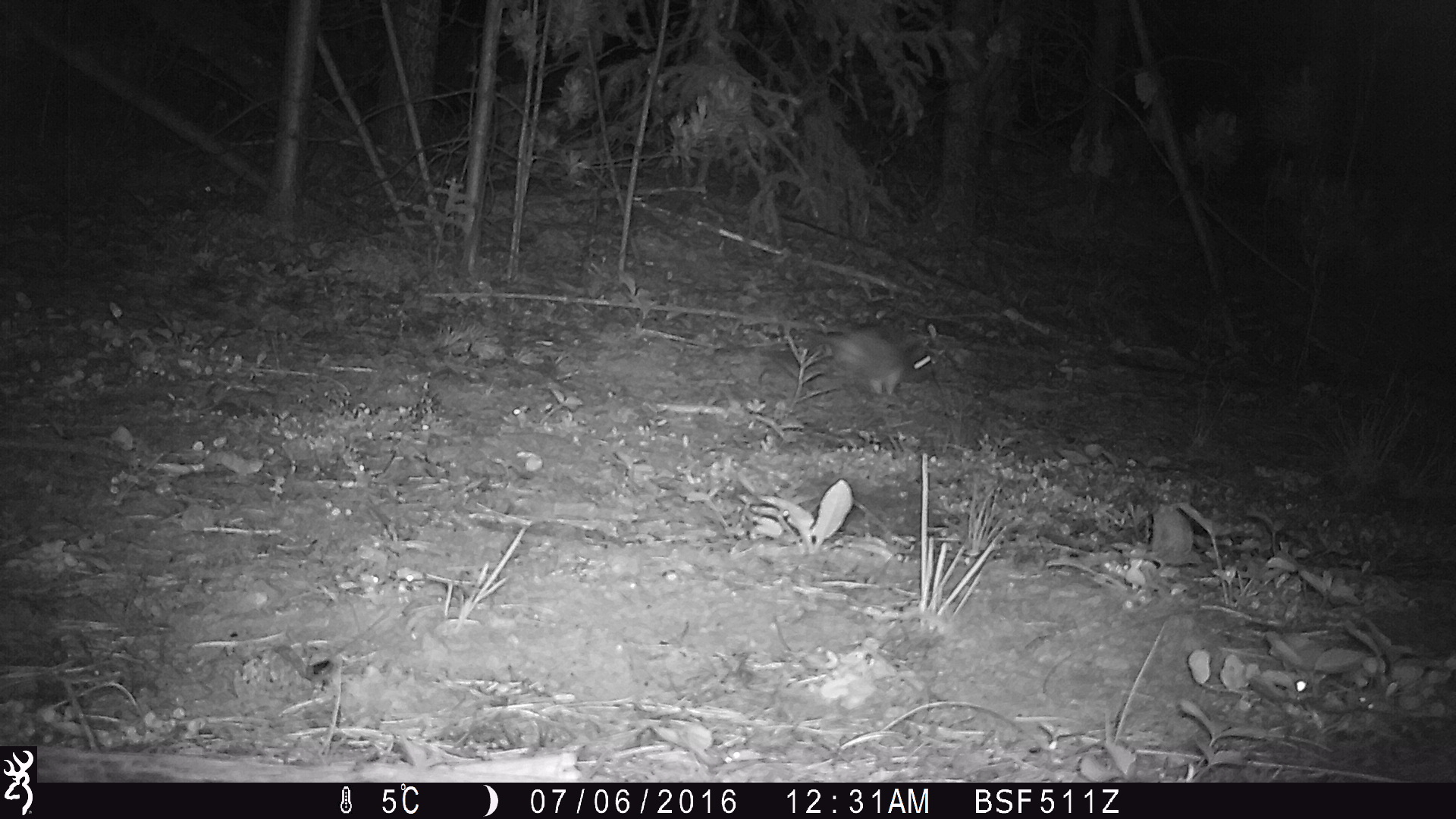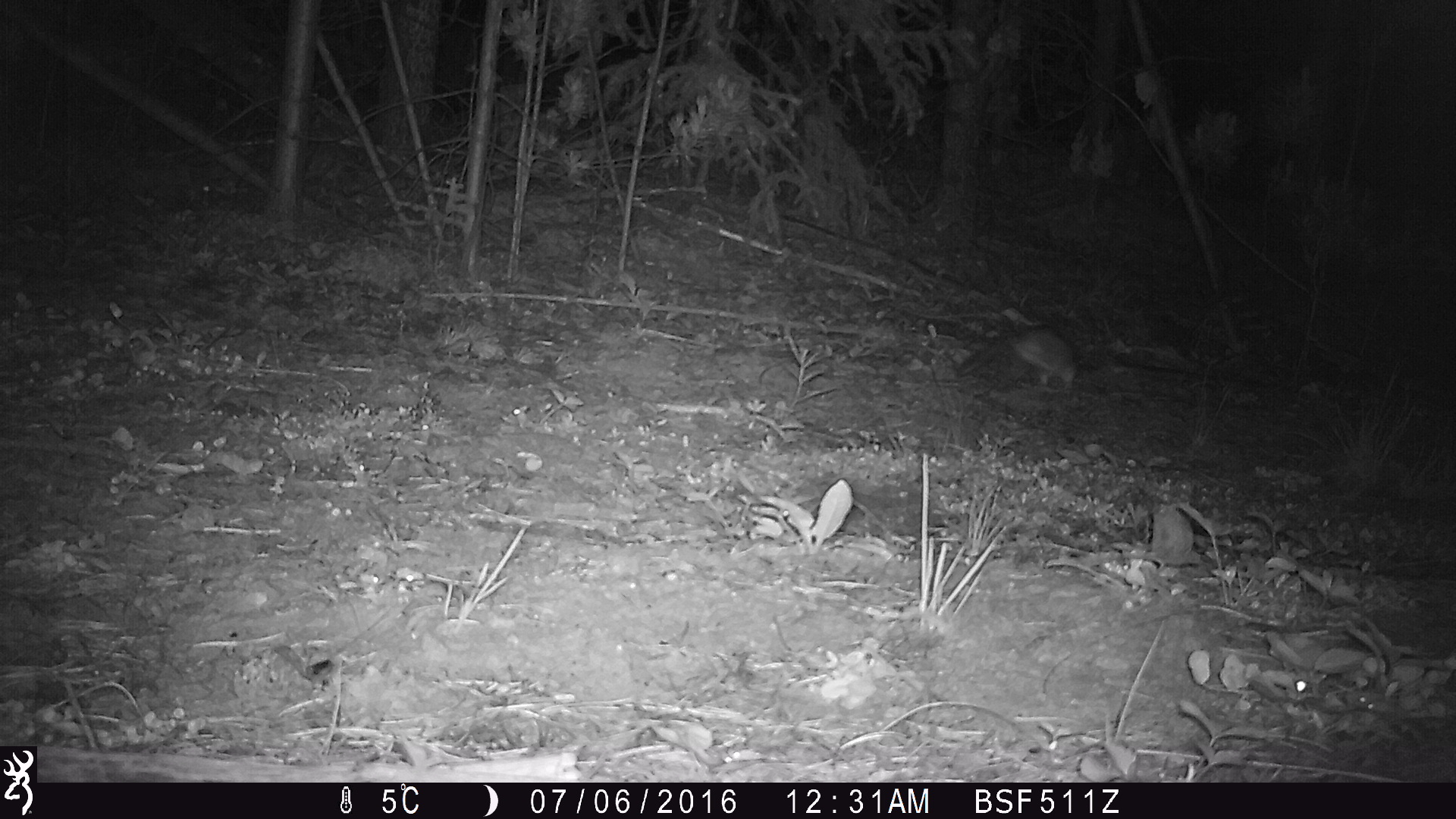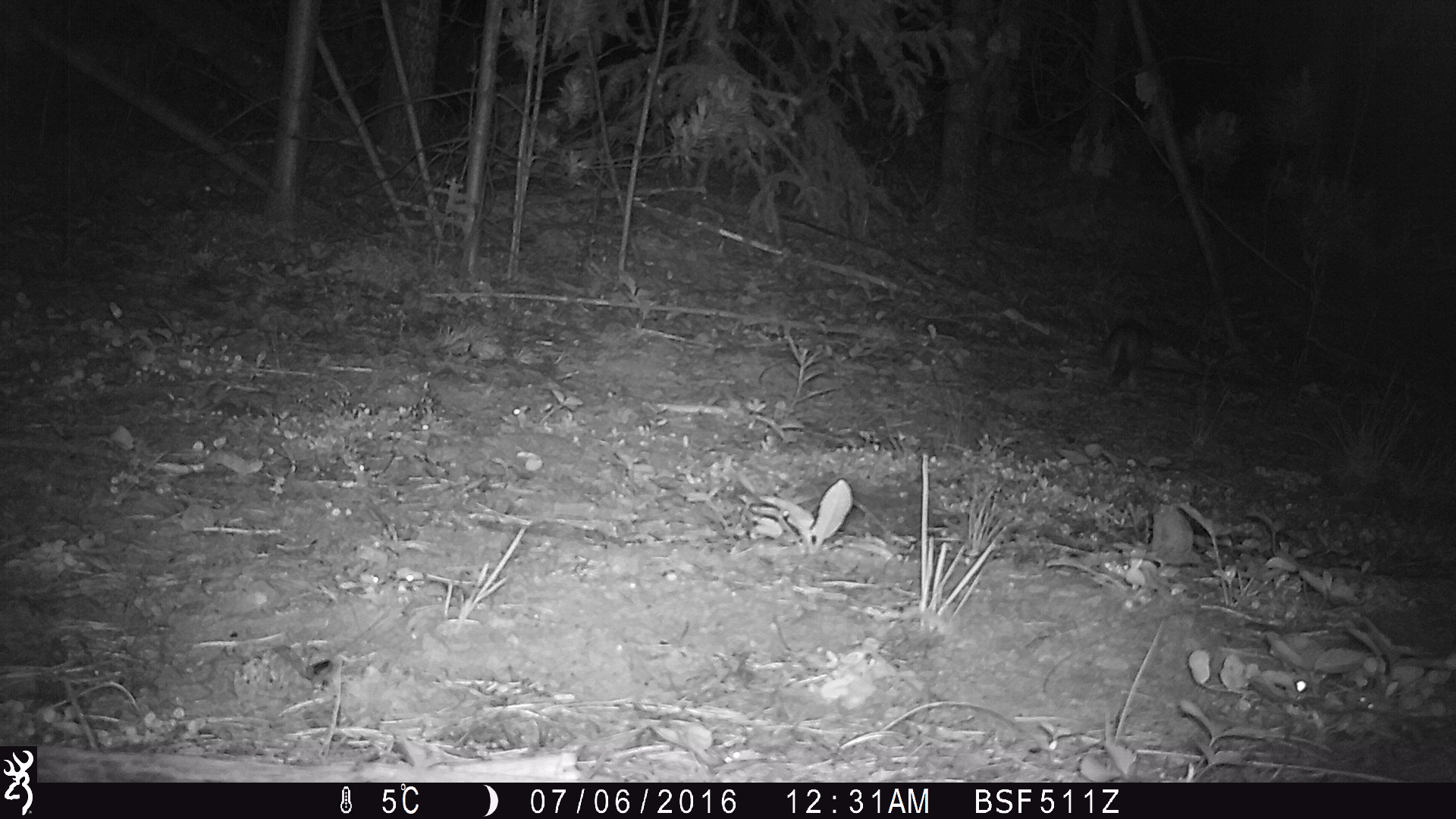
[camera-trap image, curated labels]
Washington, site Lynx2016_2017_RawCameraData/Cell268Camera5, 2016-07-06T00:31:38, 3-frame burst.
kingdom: Animalia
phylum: Chordata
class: Mammalia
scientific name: Mammalia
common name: small mammal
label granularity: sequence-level